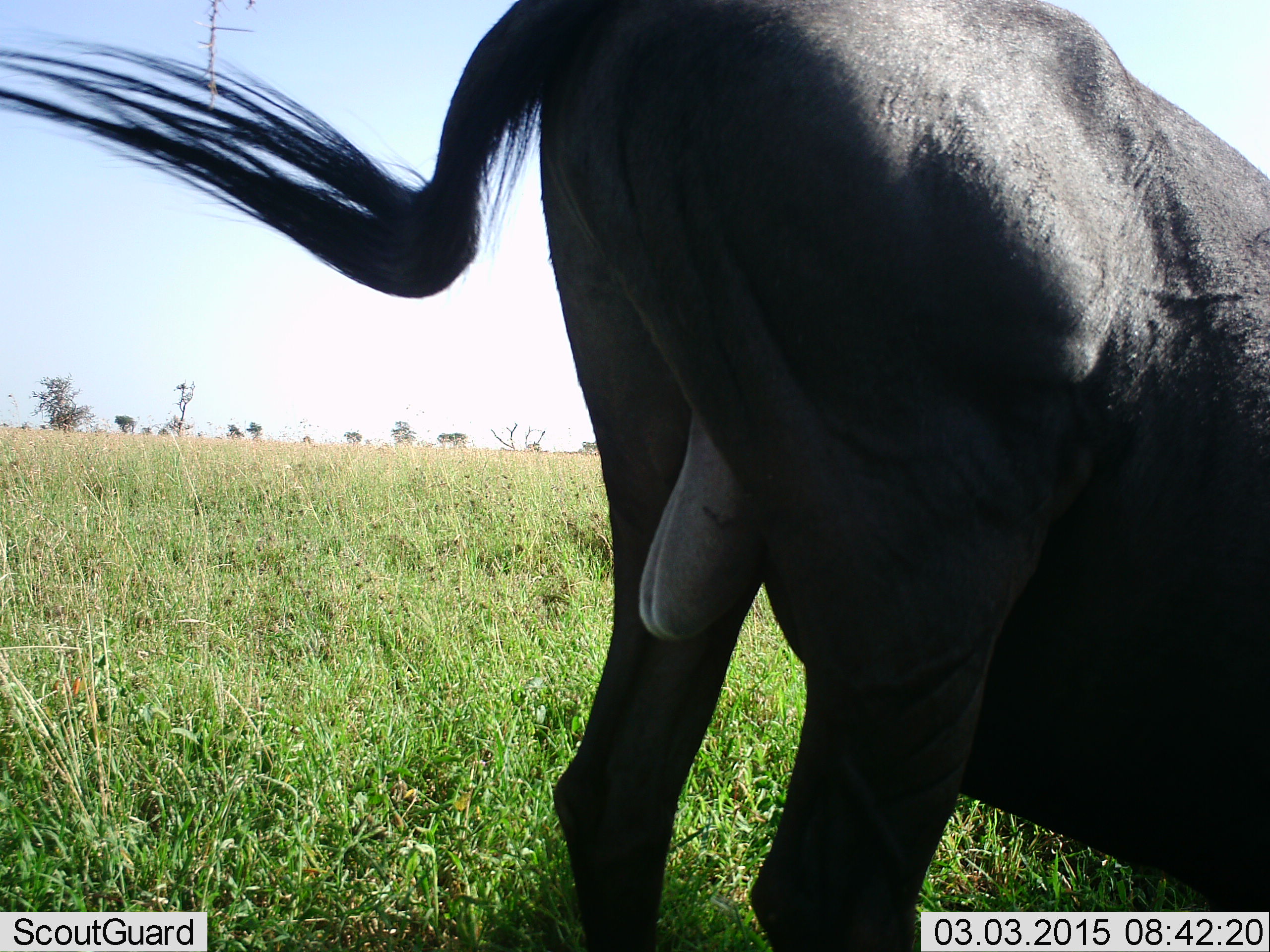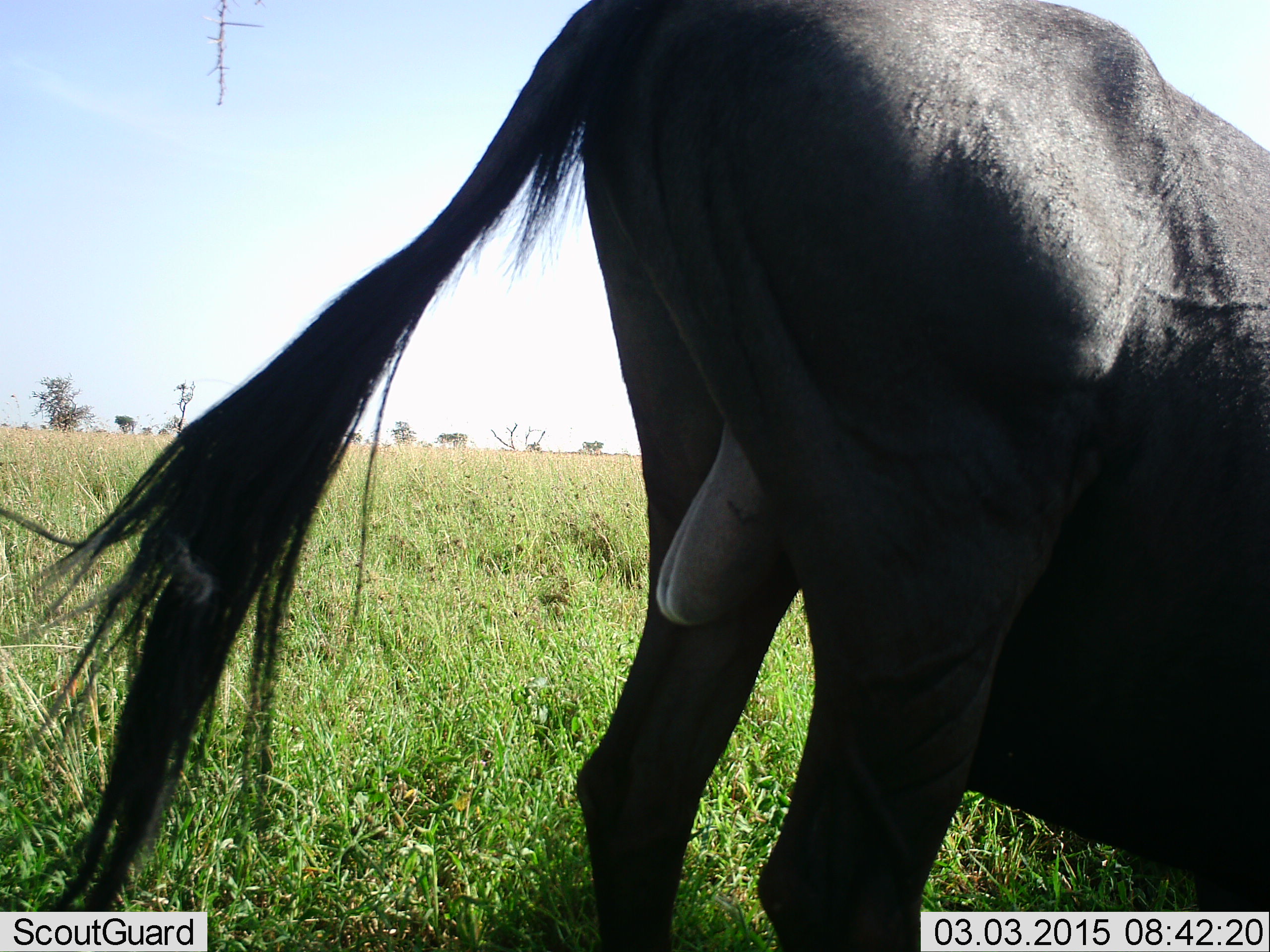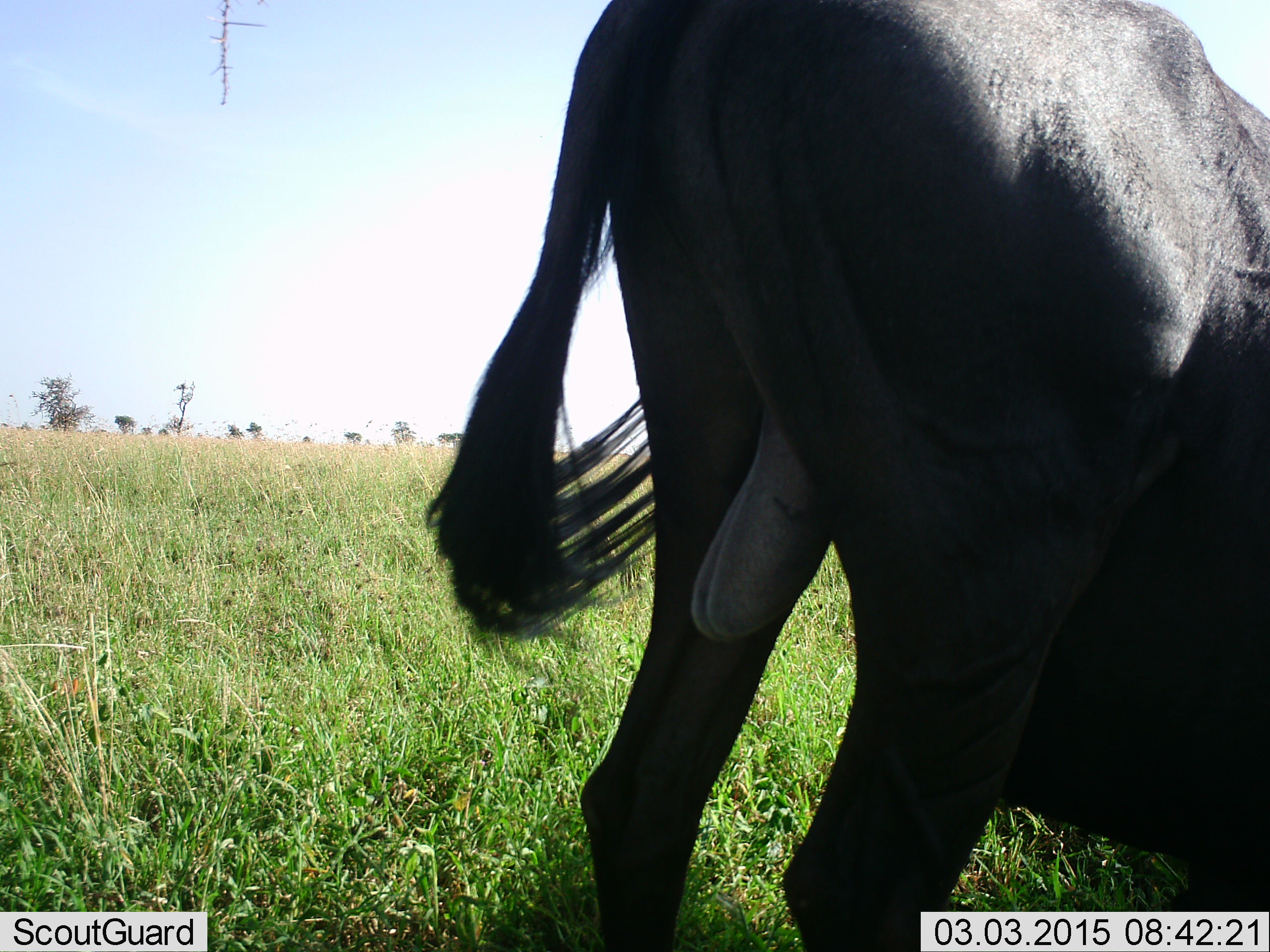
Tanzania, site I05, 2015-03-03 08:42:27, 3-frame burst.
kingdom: Animalia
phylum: Chordata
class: Mammalia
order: Artiodactyla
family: Bovidae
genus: Connochaetes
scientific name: Connochaetes taurinus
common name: blue wildebeest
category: wildebeest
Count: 1.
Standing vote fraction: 80%.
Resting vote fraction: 0%.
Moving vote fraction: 10%.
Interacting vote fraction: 0%.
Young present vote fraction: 0%.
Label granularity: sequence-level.